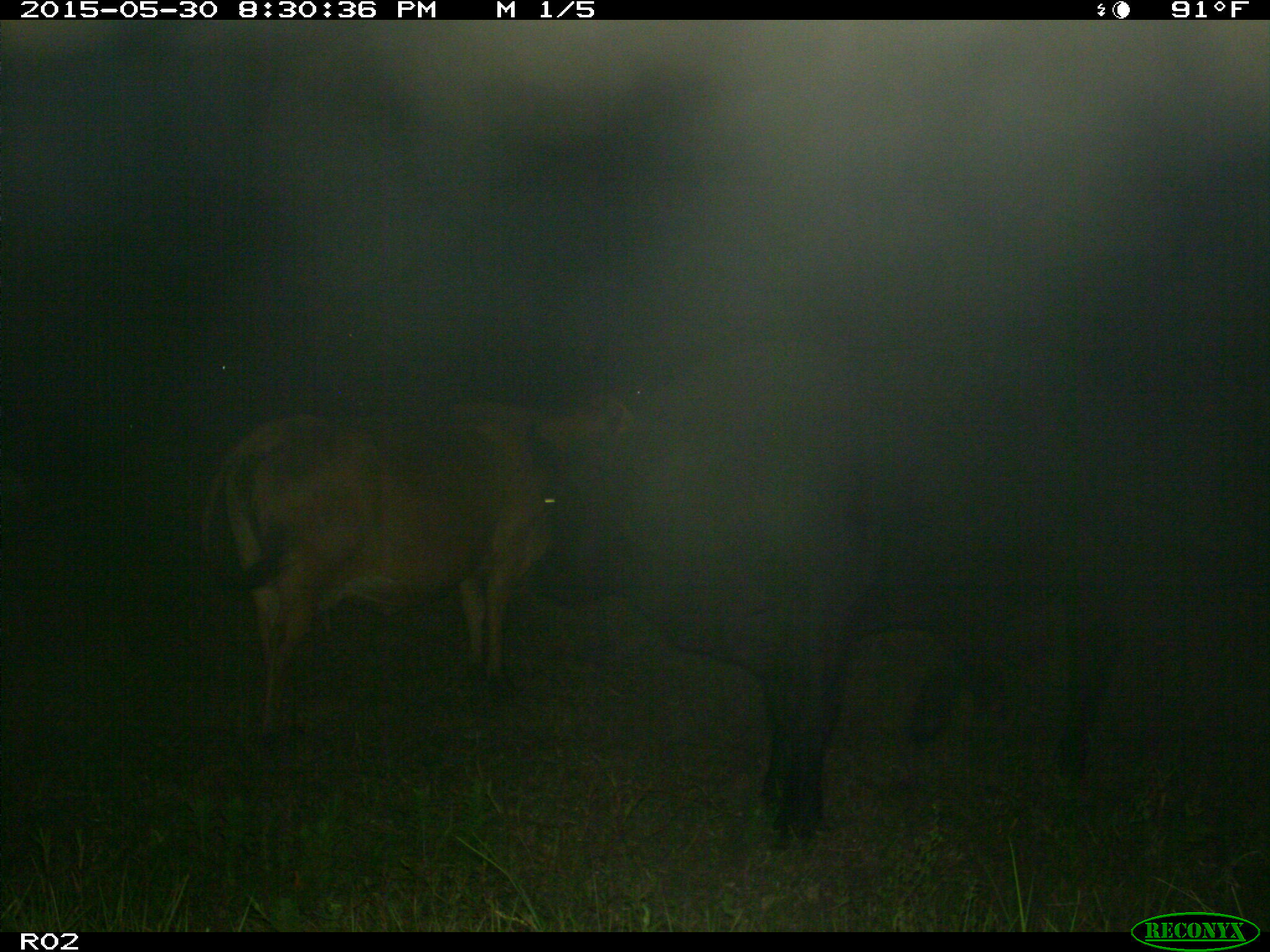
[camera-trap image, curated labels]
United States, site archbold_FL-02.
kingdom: Animalia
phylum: Chordata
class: Mammalia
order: Artiodactyla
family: Bovidae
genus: Bos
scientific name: Bos taurus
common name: domestic cow